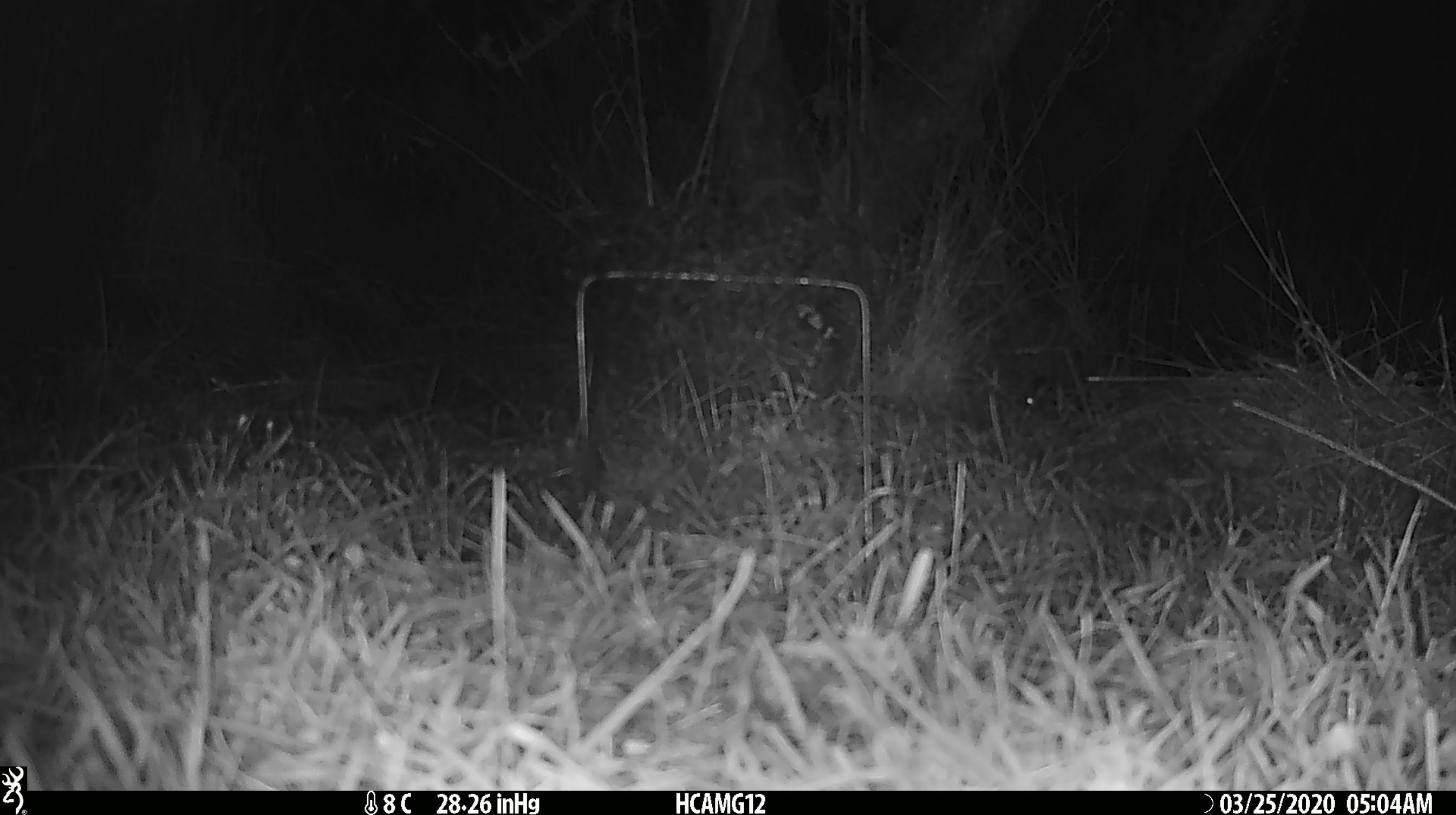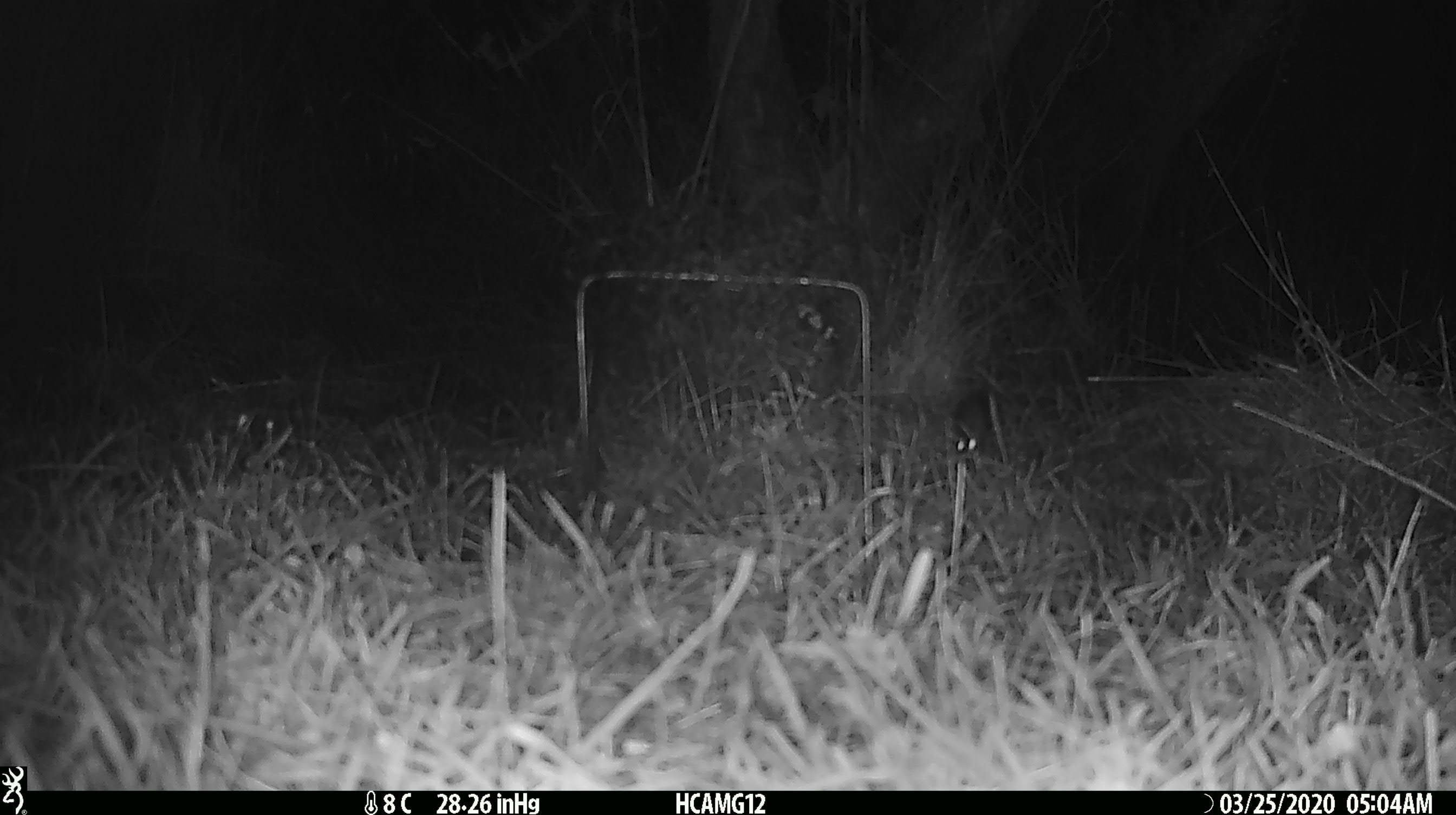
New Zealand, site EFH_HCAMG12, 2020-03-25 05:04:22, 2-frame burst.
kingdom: Animalia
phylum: Chordata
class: Mammalia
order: Rodentia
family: Muridae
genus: Mus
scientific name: Mus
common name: mouse